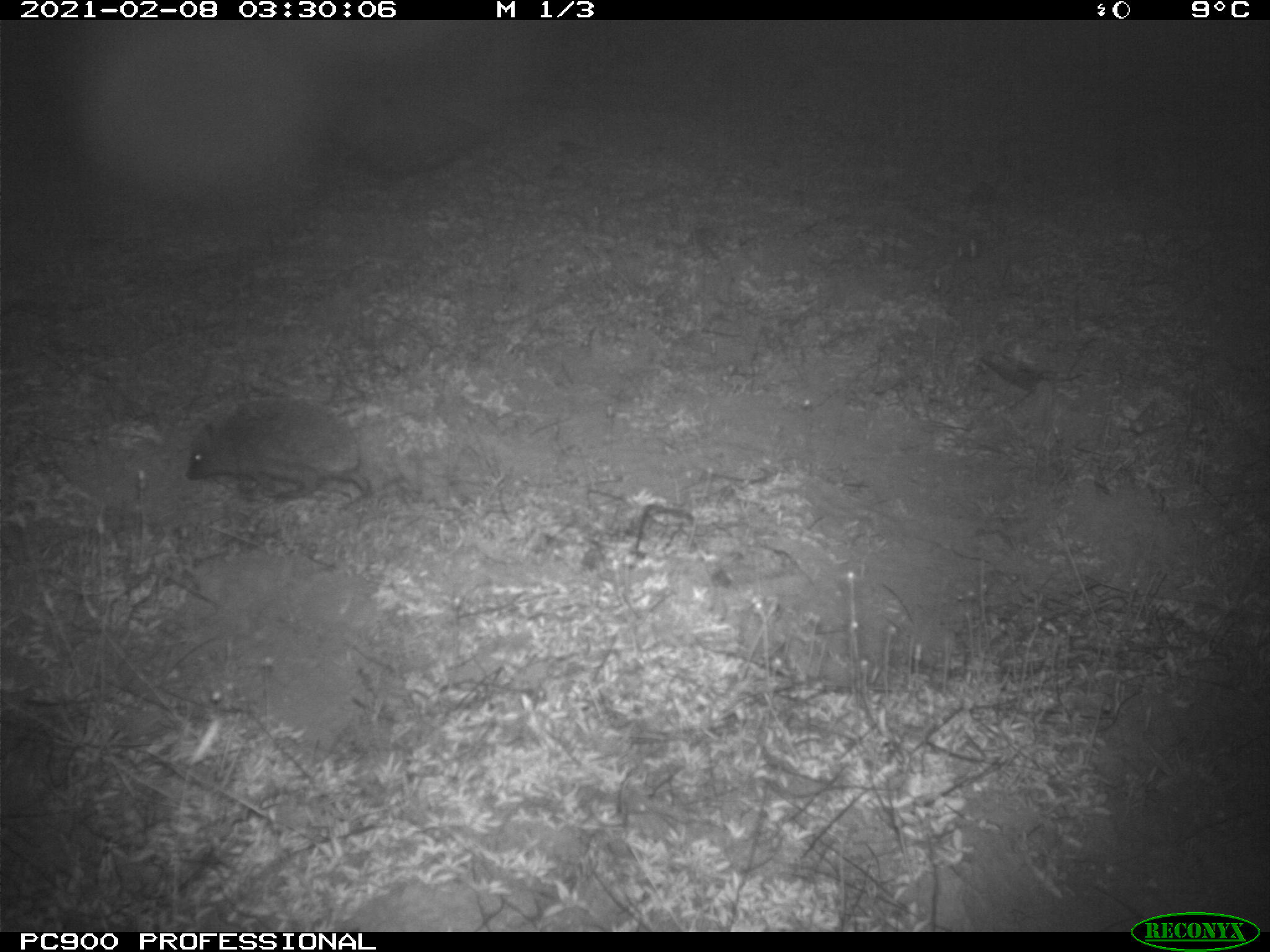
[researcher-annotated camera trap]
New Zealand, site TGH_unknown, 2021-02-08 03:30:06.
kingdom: Animalia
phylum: Chordata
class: Mammalia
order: Eulipotyphla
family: Erinaceidae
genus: Erinaceus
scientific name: Erinaceus europaeus europaeus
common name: european hedgehog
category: hedgehog